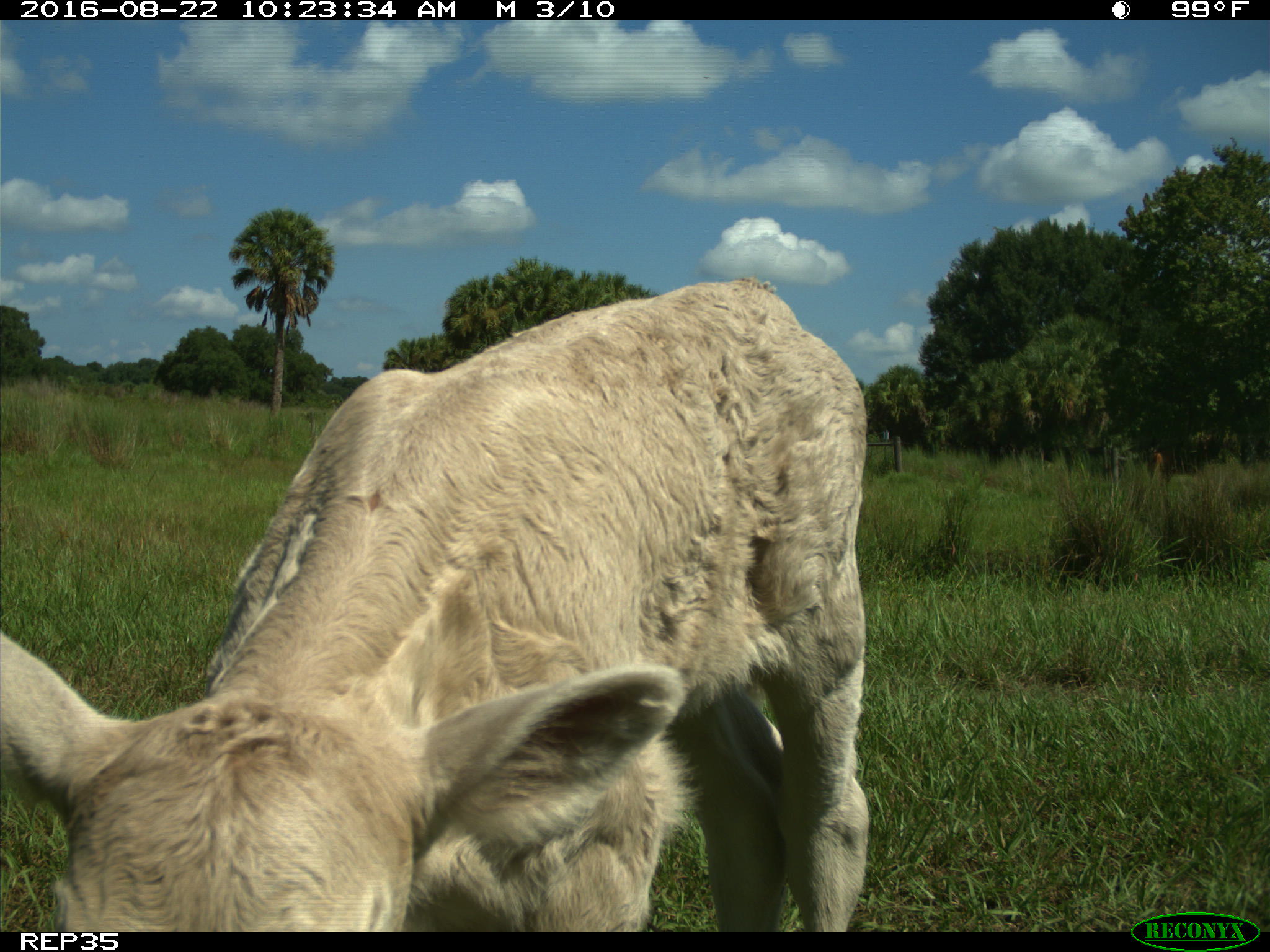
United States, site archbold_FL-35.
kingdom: Animalia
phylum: Chordata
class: Mammalia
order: Artiodactyla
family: Bovidae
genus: Bos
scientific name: Bos taurus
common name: domestic cow